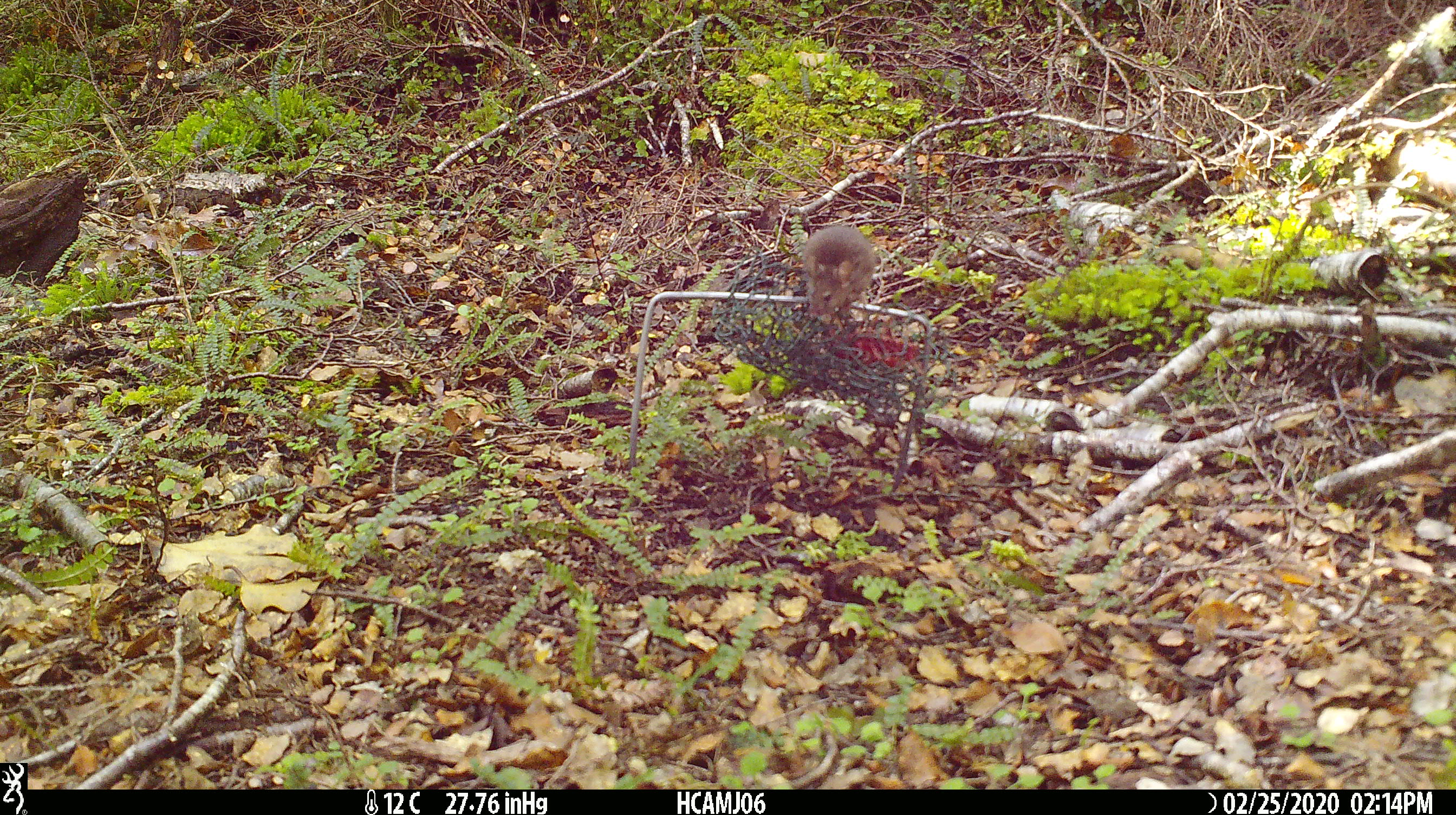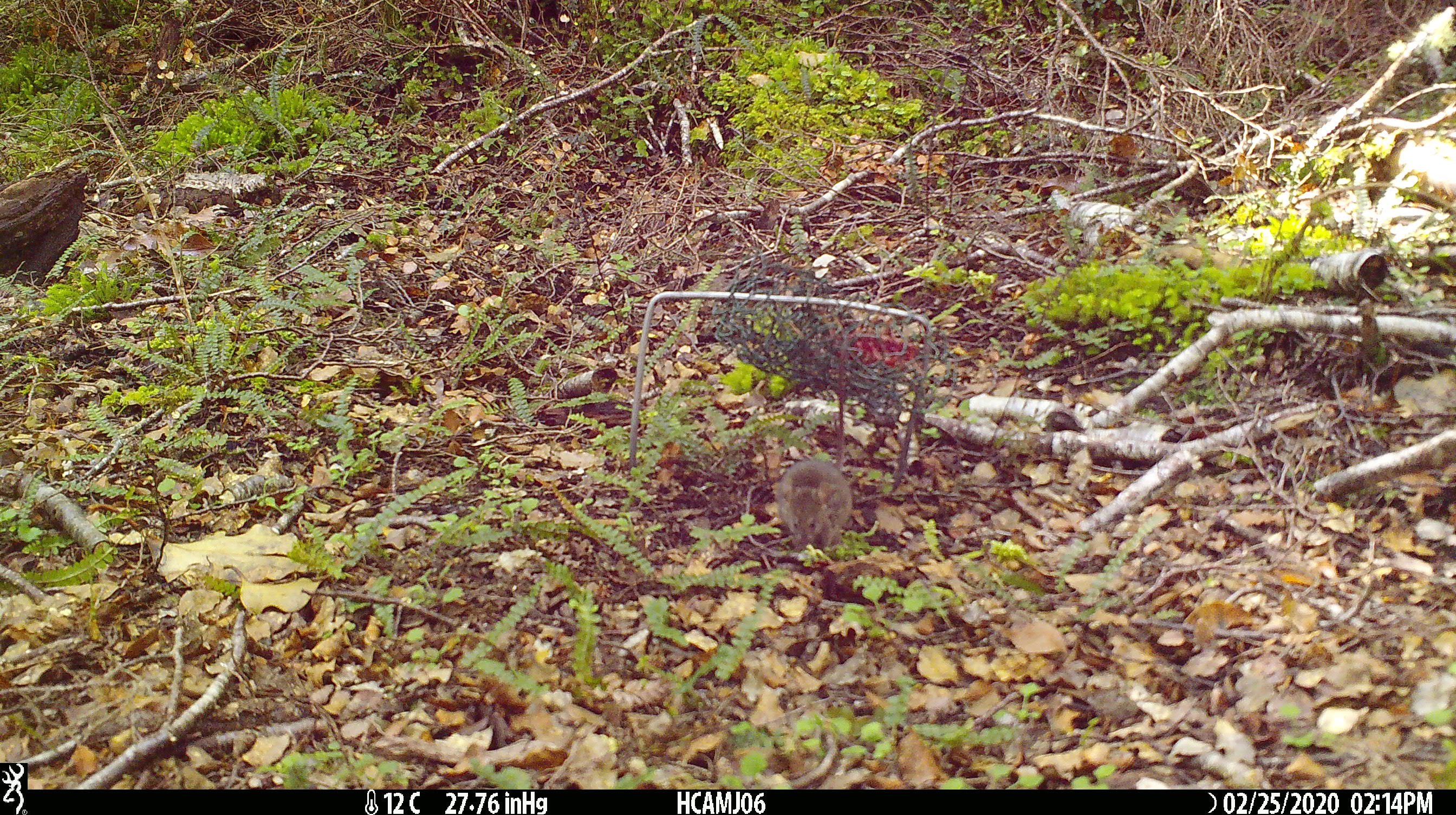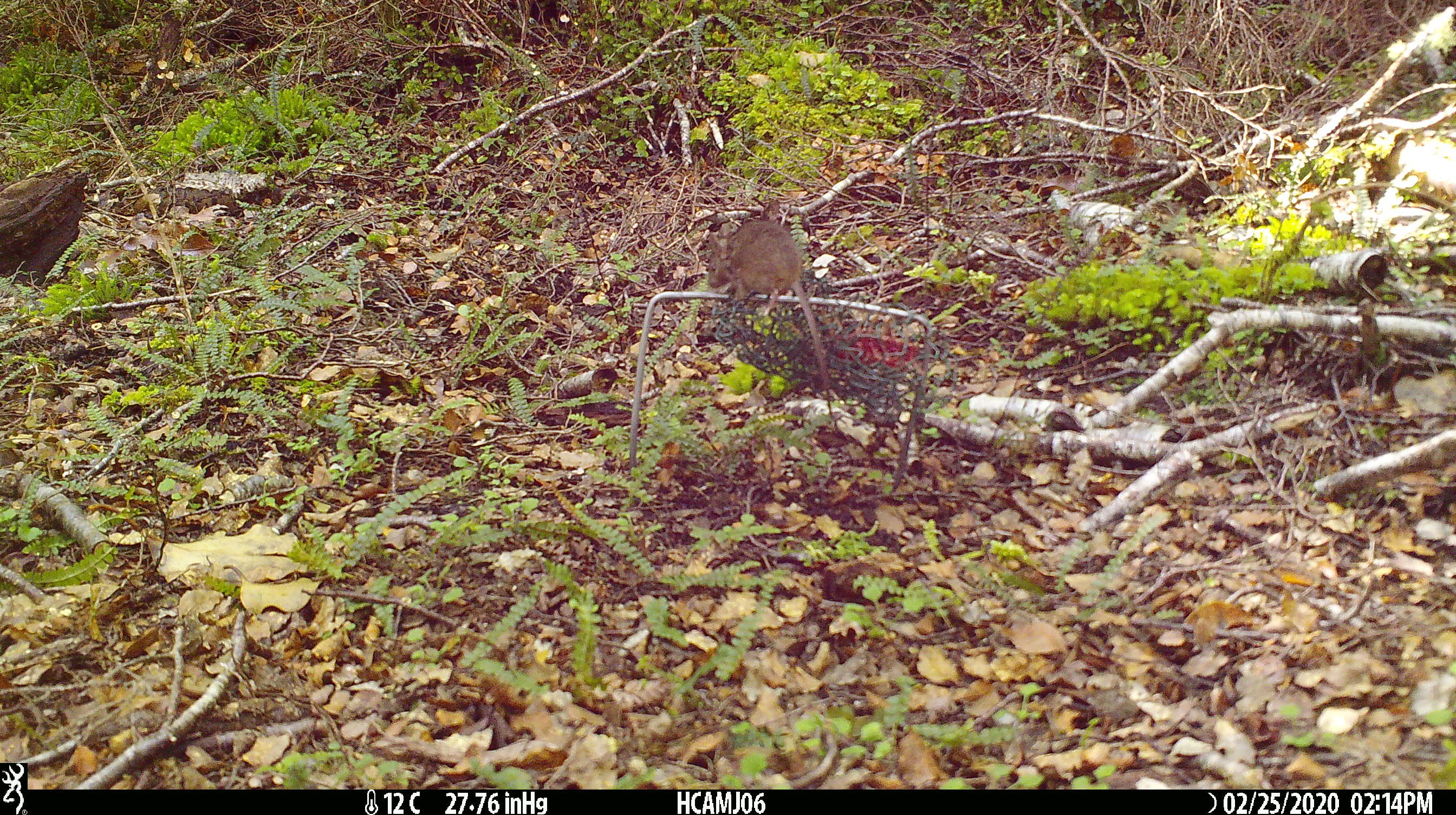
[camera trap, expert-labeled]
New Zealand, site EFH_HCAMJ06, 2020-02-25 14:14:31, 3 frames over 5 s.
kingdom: Animalia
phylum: Chordata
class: Mammalia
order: Rodentia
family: Muridae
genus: Mus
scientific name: Mus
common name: mouse